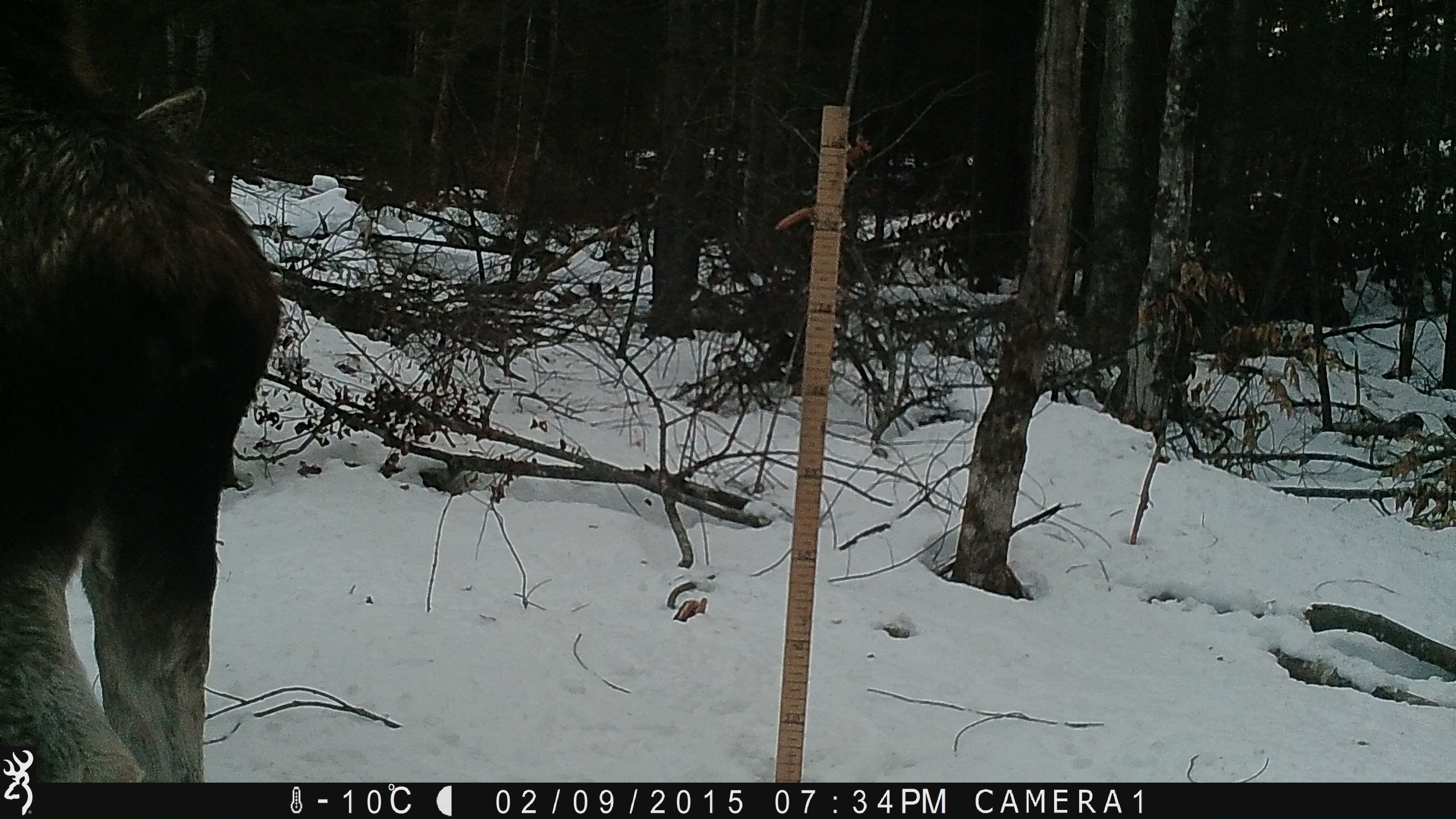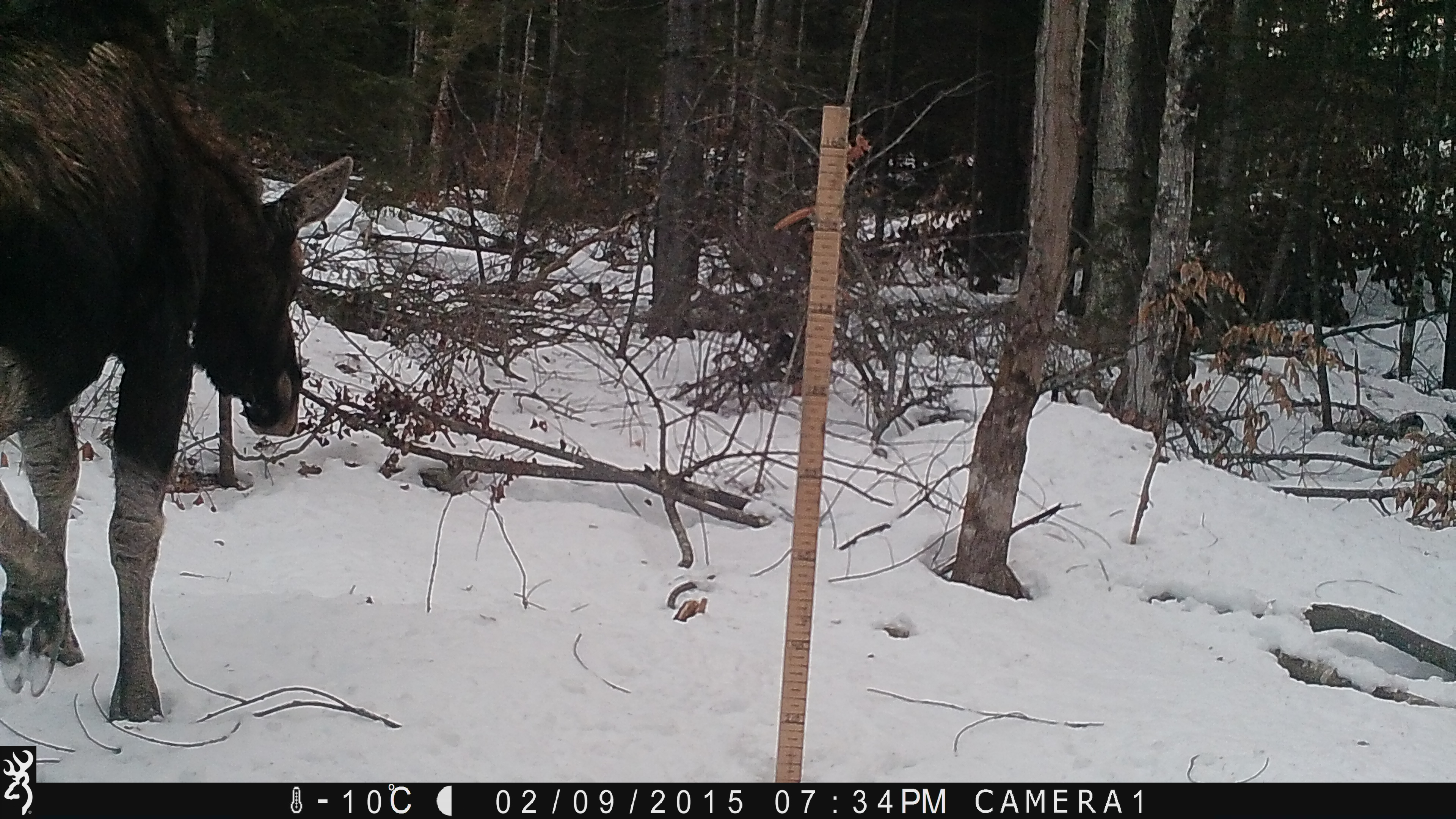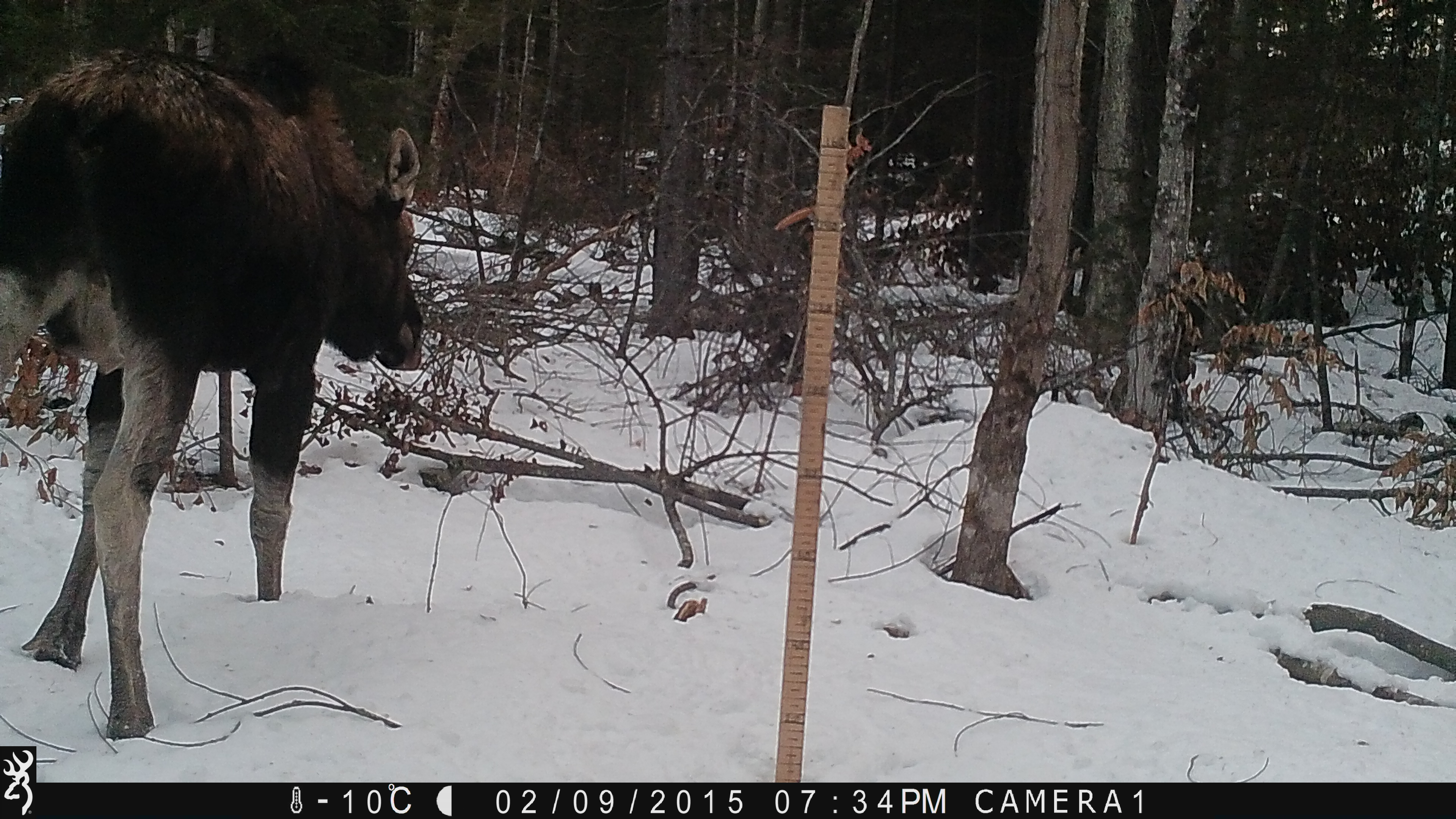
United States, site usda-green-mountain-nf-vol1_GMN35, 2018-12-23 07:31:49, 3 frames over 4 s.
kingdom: Animalia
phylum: Chordata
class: Mammalia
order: Artiodactyla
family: Cervidae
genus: Alces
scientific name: Alces alces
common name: moose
Moose (Alces alces).